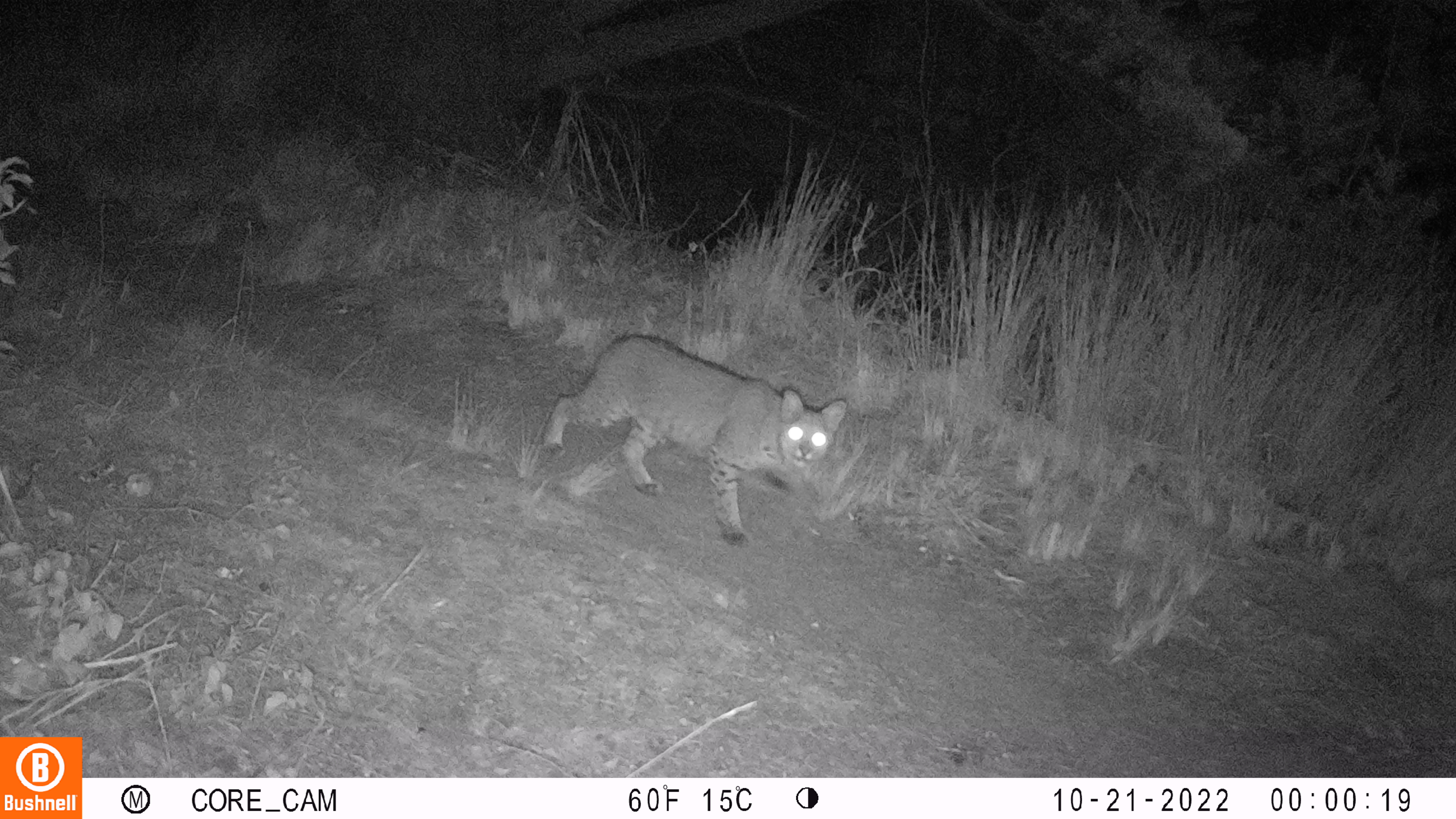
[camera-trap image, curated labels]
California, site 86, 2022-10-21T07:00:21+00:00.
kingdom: Animalia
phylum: Chordata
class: Mammalia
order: Carnivora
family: Felidae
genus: Lynx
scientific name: Lynx rufus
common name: bobcat